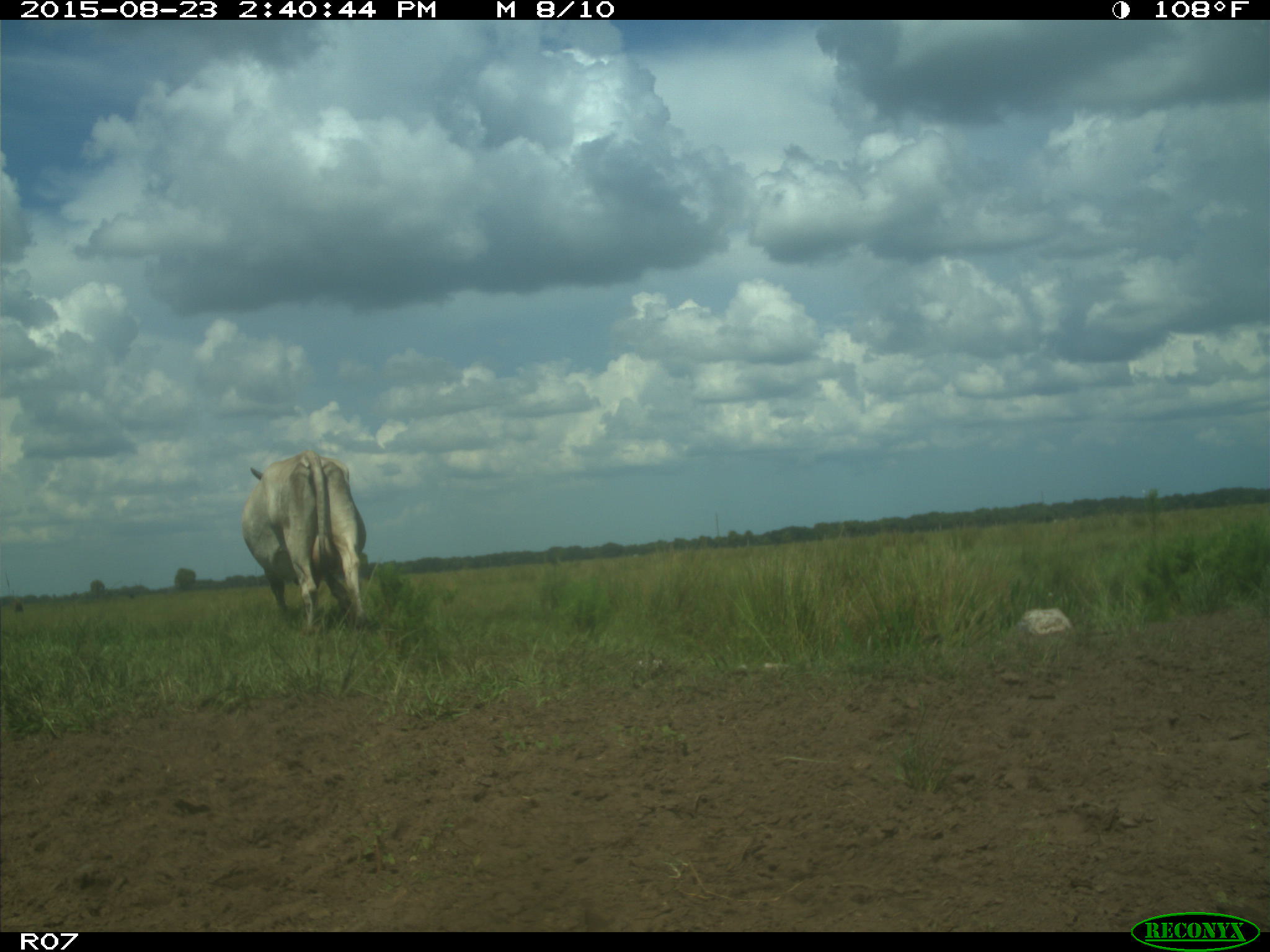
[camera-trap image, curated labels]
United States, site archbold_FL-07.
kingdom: Animalia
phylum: Chordata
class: Mammalia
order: Artiodactyla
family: Bovidae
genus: Bos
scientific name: Bos taurus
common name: domestic cow